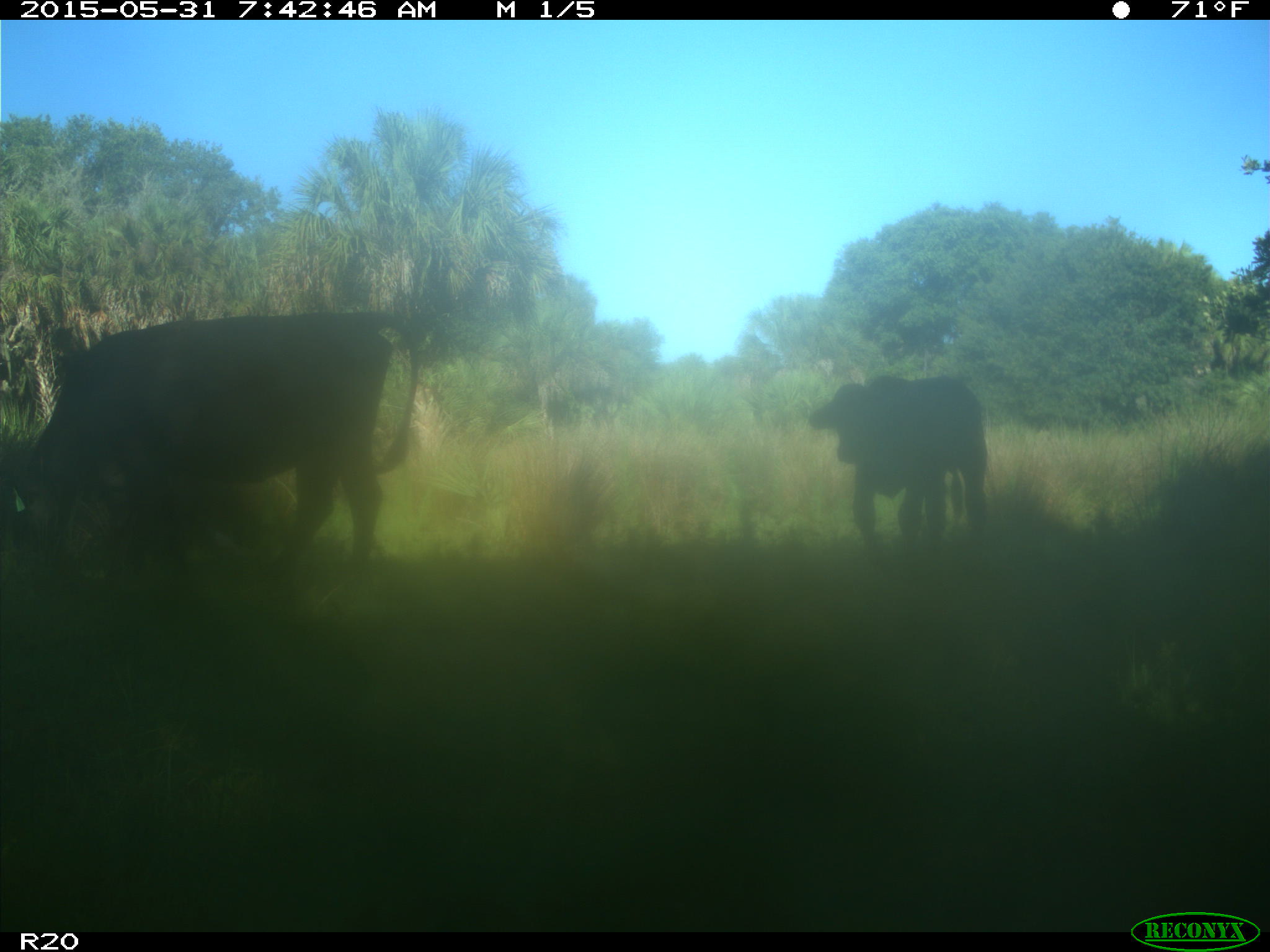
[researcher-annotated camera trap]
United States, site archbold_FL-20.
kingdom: Animalia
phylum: Chordata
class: Mammalia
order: Artiodactyla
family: Bovidae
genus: Bos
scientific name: Bos taurus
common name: domestic cow